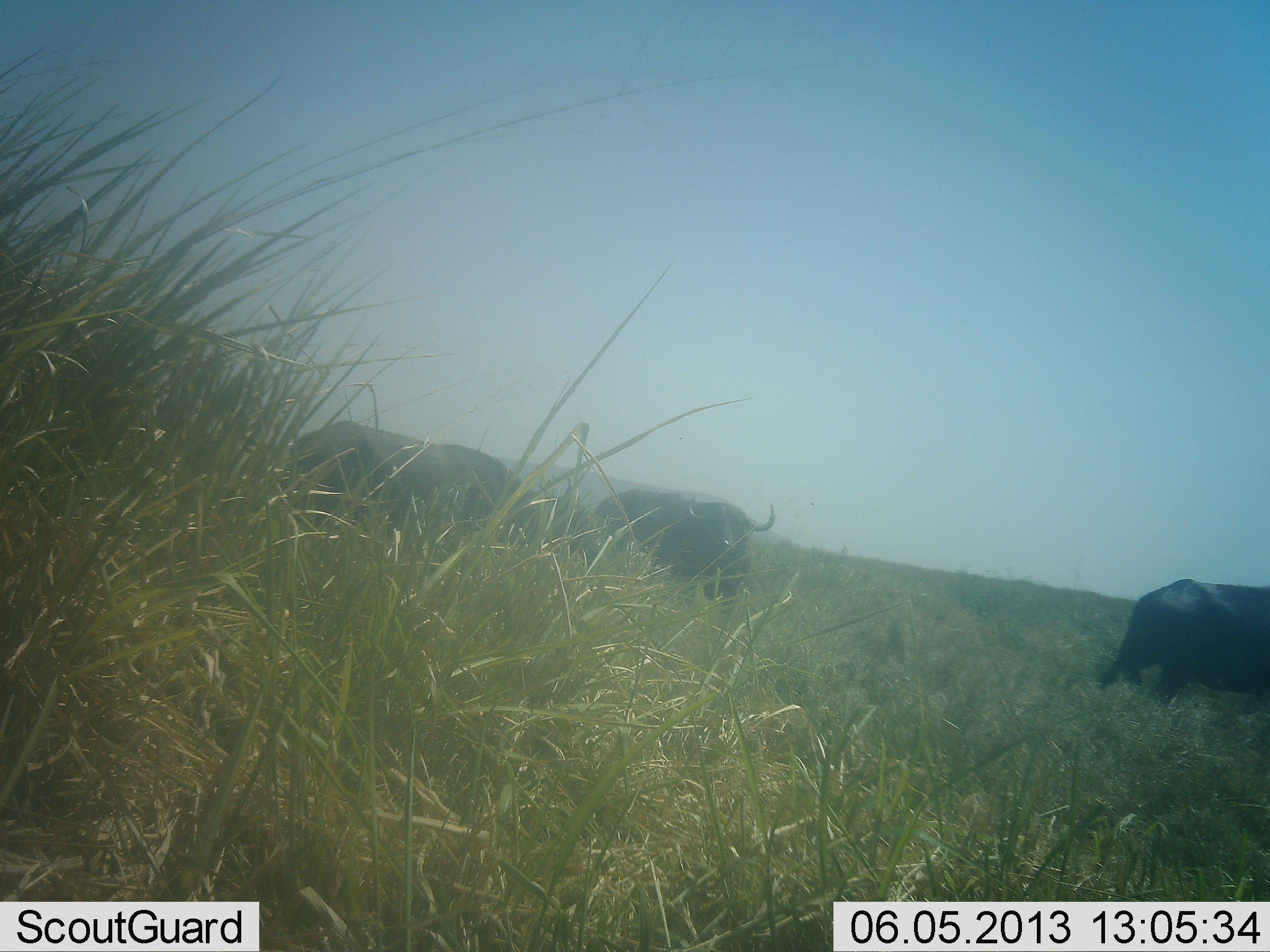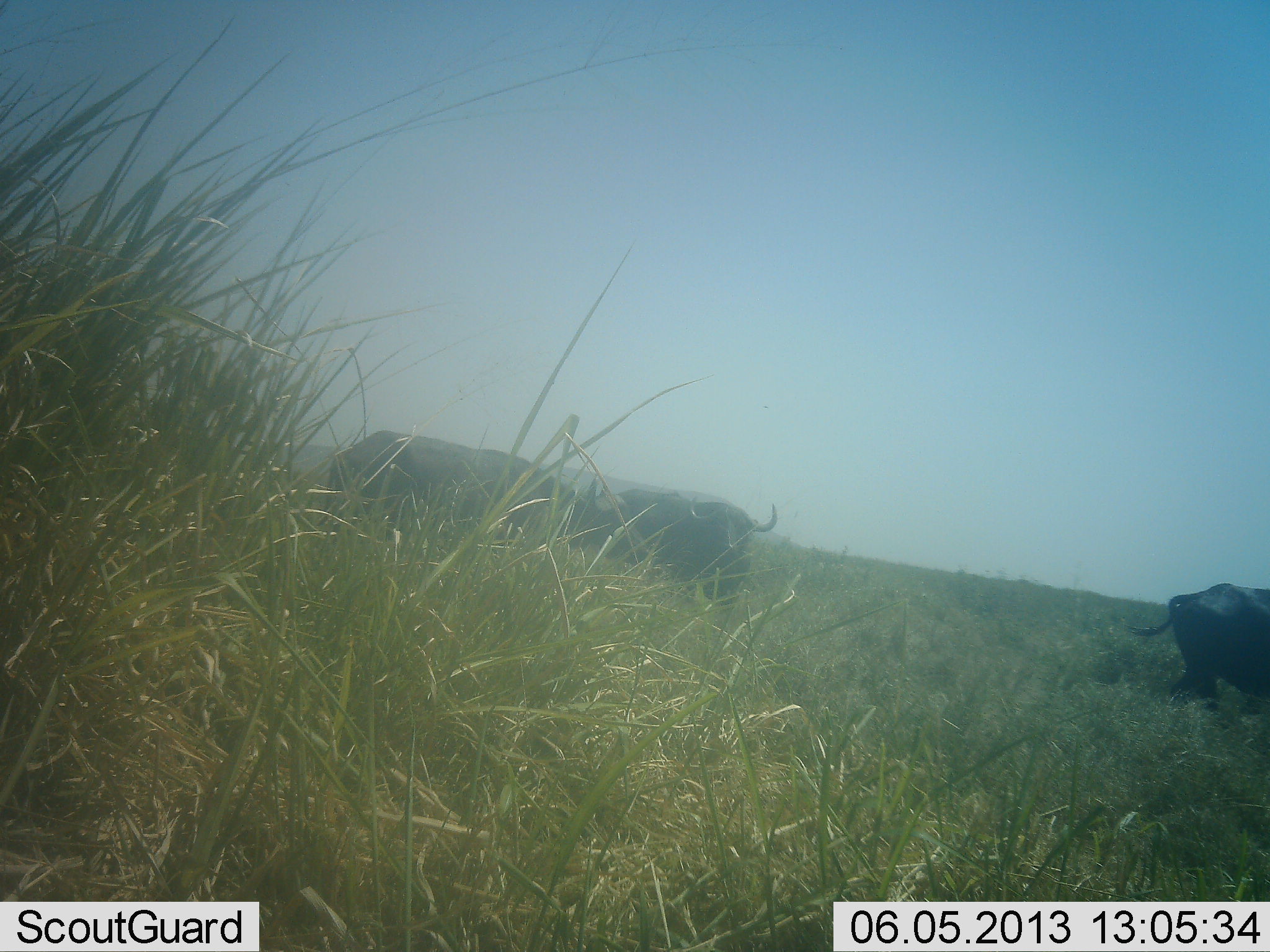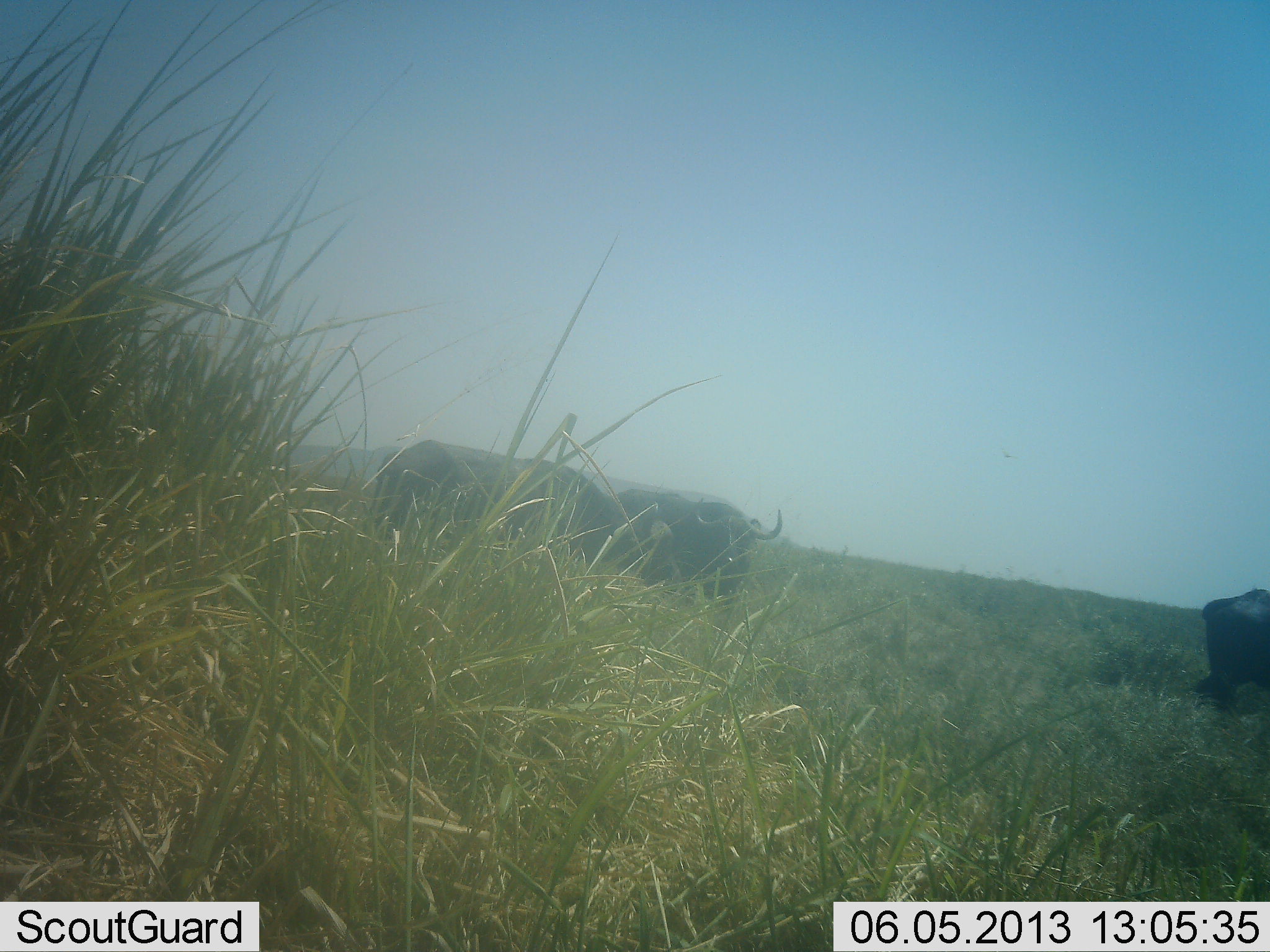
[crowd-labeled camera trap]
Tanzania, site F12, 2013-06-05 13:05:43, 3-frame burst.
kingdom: Animalia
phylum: Chordata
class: Mammalia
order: Artiodactyla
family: Bovidae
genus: Syncerus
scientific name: Syncerus caffer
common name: cape buffalo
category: buffalo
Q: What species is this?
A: Buffalo (cape buffalo) (Syncerus caffer).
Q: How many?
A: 3.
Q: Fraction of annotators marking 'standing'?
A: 48%.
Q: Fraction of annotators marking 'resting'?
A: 0%.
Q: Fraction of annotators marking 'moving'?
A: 89%.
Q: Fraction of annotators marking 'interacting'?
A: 4%.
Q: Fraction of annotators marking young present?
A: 0%.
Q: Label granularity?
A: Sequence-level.